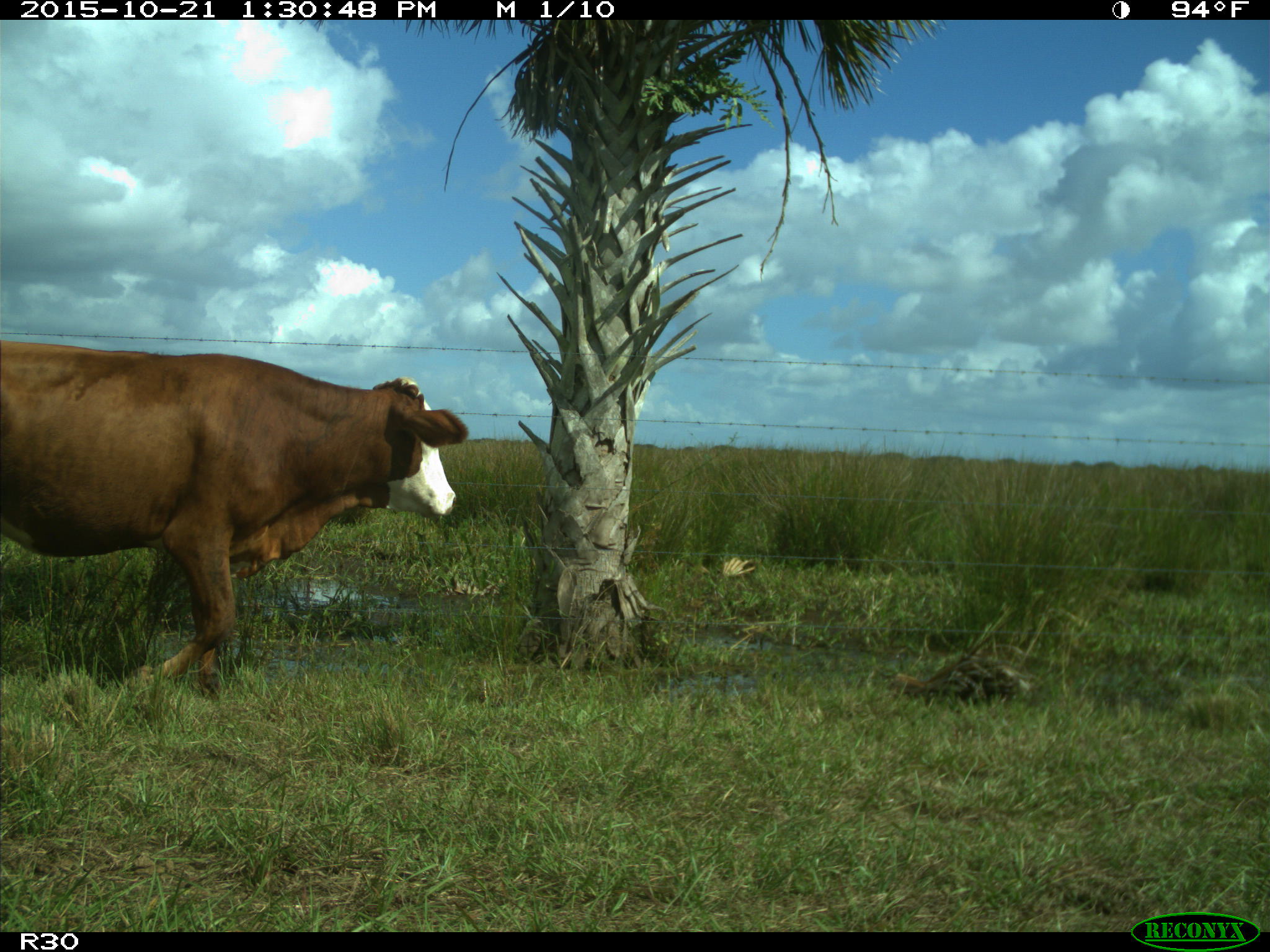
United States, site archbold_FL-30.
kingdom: Animalia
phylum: Chordata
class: Mammalia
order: Artiodactyla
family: Bovidae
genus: Bos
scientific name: Bos taurus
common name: domestic cow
Bos taurus (domestic cow).